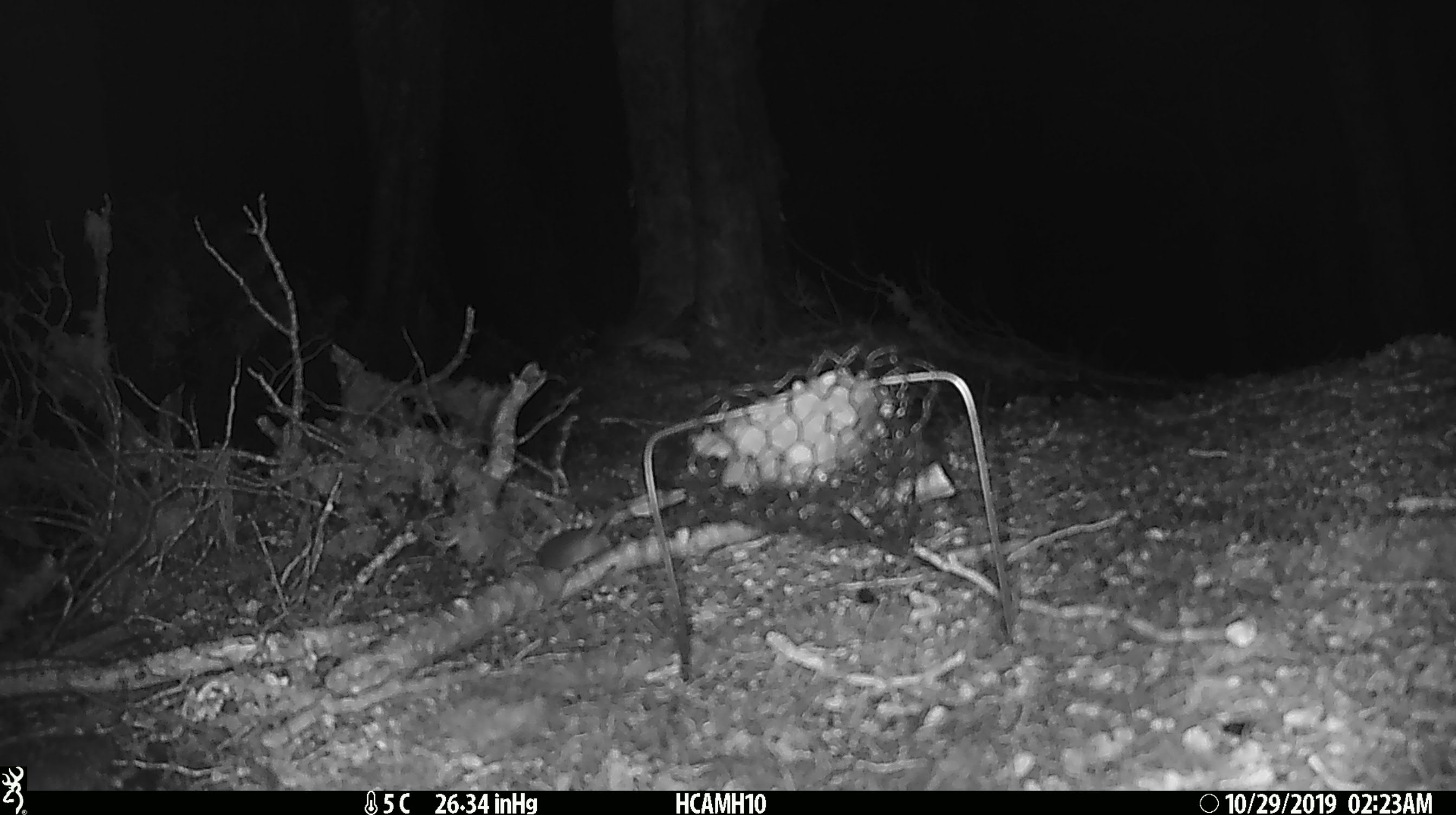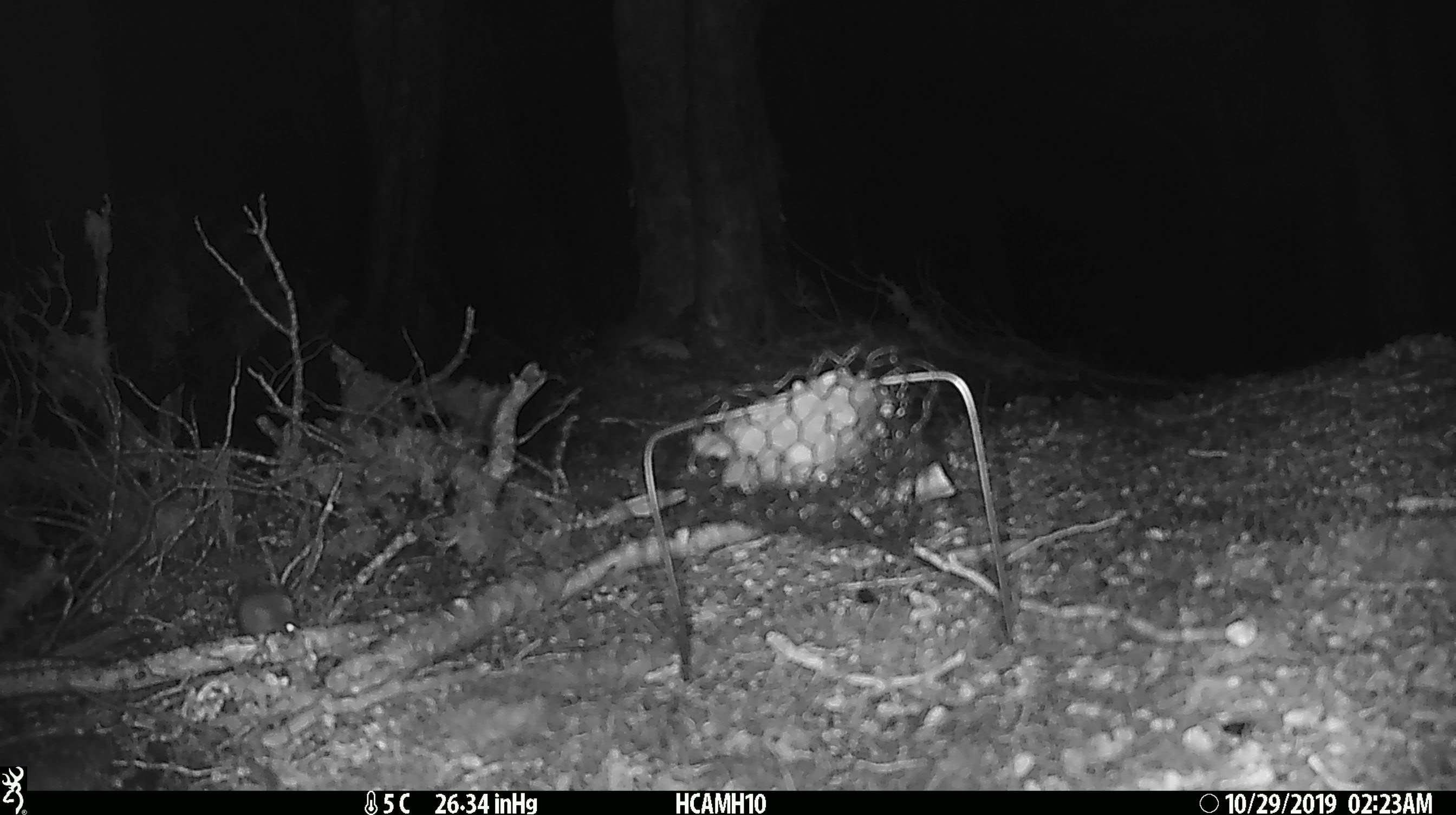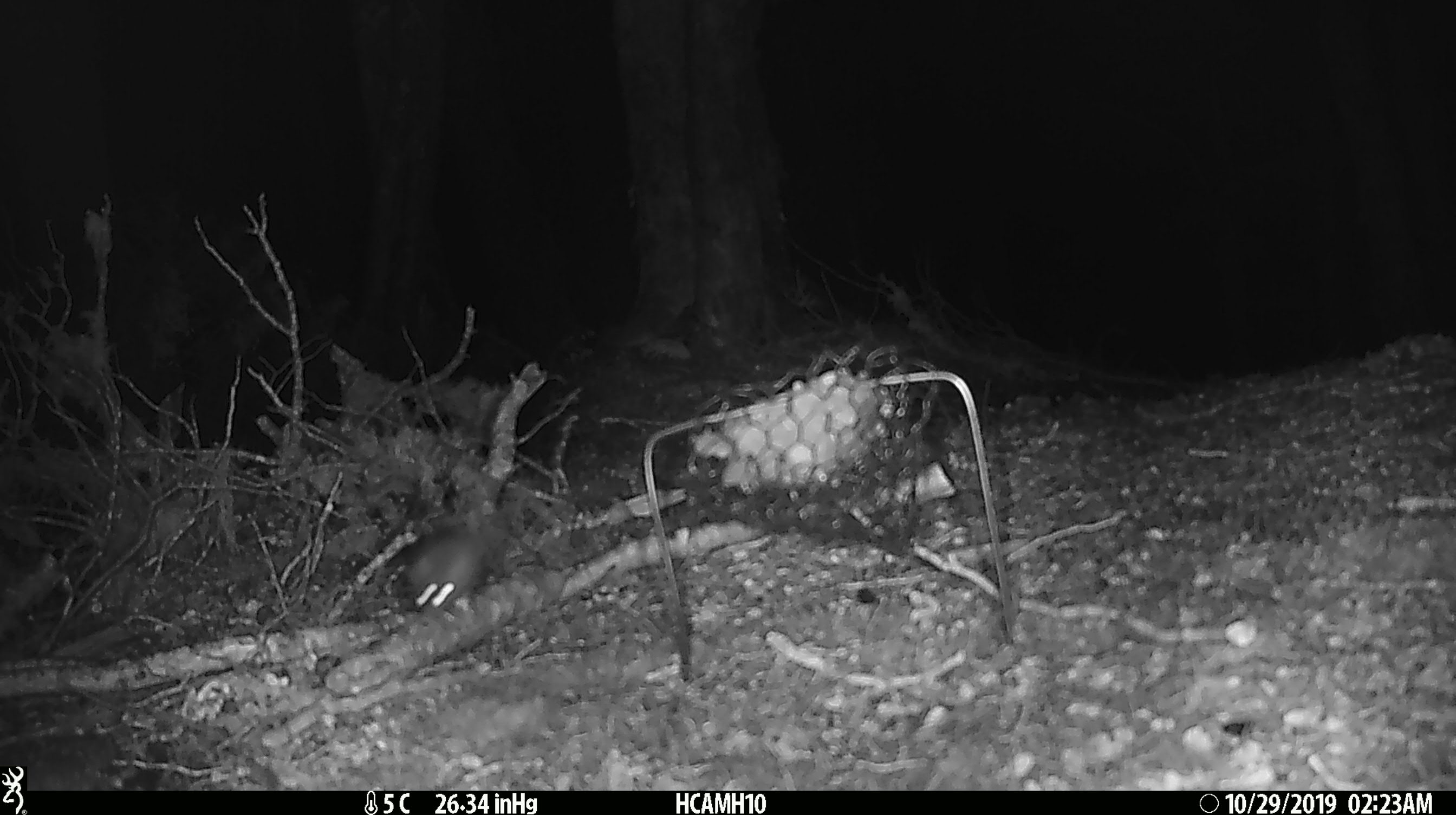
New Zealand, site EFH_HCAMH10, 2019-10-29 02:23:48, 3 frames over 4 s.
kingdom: Animalia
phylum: Chordata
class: Mammalia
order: Rodentia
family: Muridae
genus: Mus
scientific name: Mus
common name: mouse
Mouse (Mus).